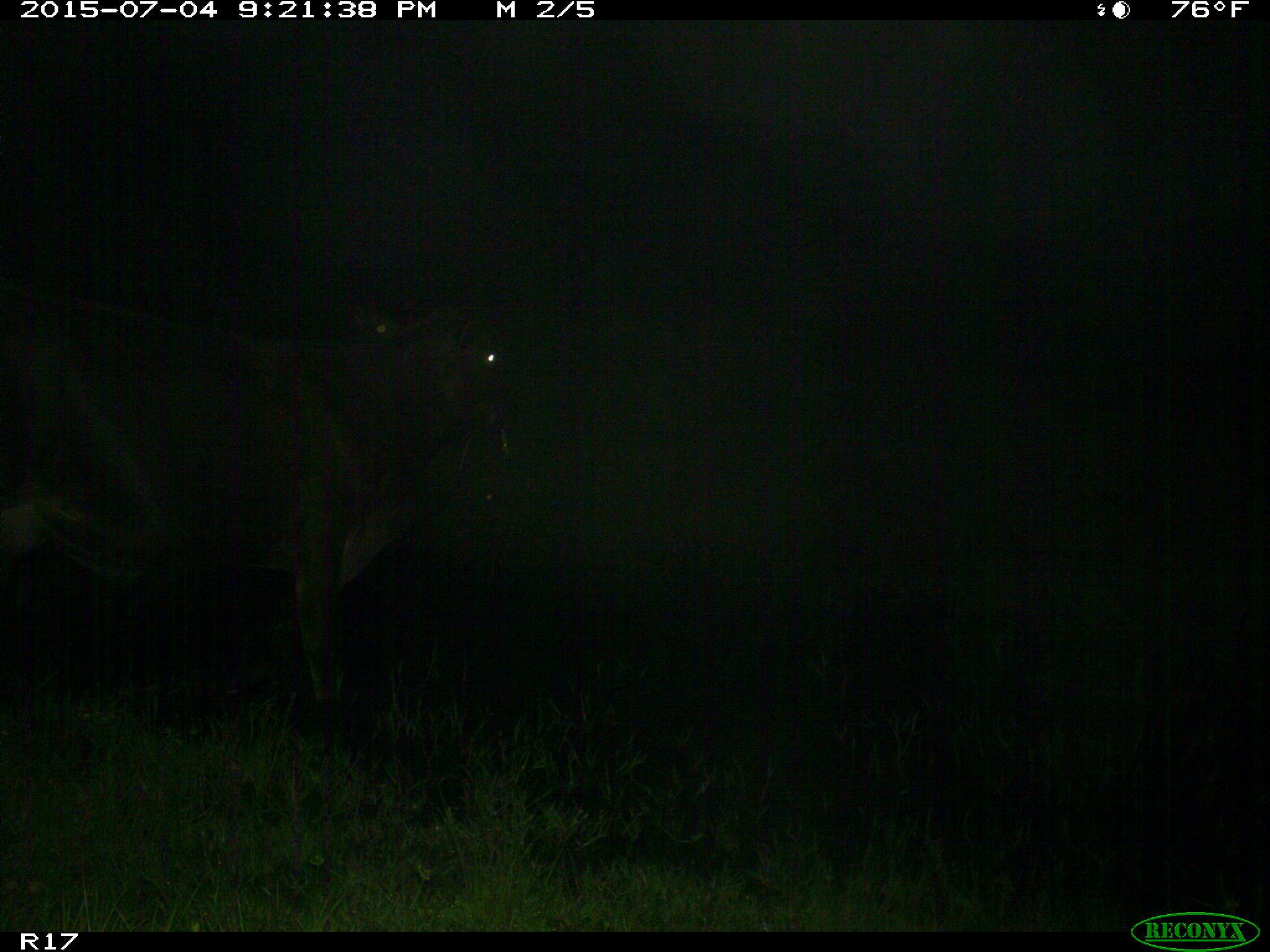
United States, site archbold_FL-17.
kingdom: Animalia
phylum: Chordata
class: Mammalia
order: Artiodactyla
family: Bovidae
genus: Bos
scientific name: Bos taurus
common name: domestic cow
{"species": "Bos taurus (domestic cow)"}